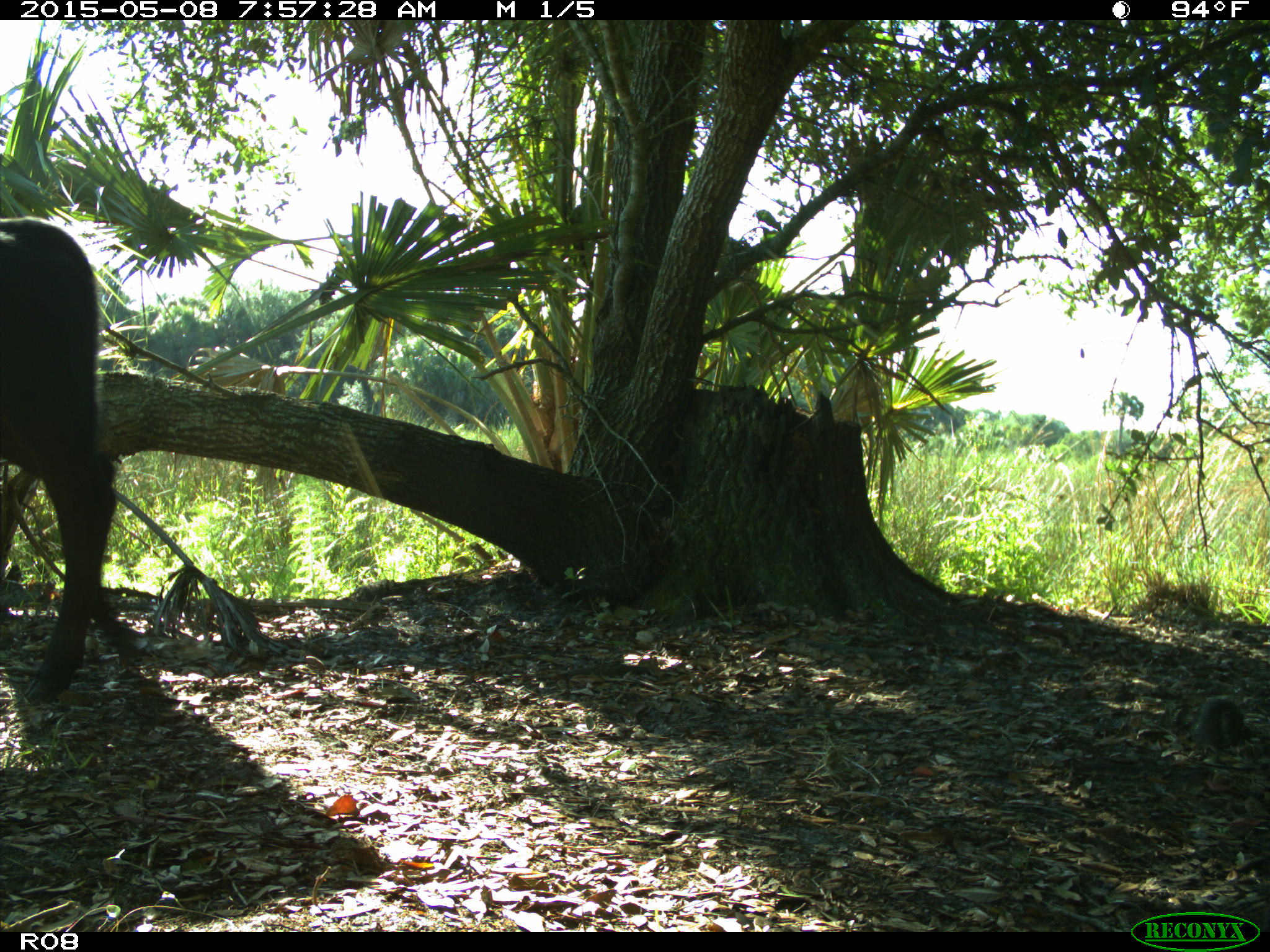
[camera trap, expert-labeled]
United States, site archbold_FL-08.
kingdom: Animalia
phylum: Chordata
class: Mammalia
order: Artiodactyla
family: Bovidae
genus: Bos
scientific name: Bos taurus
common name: domestic cow